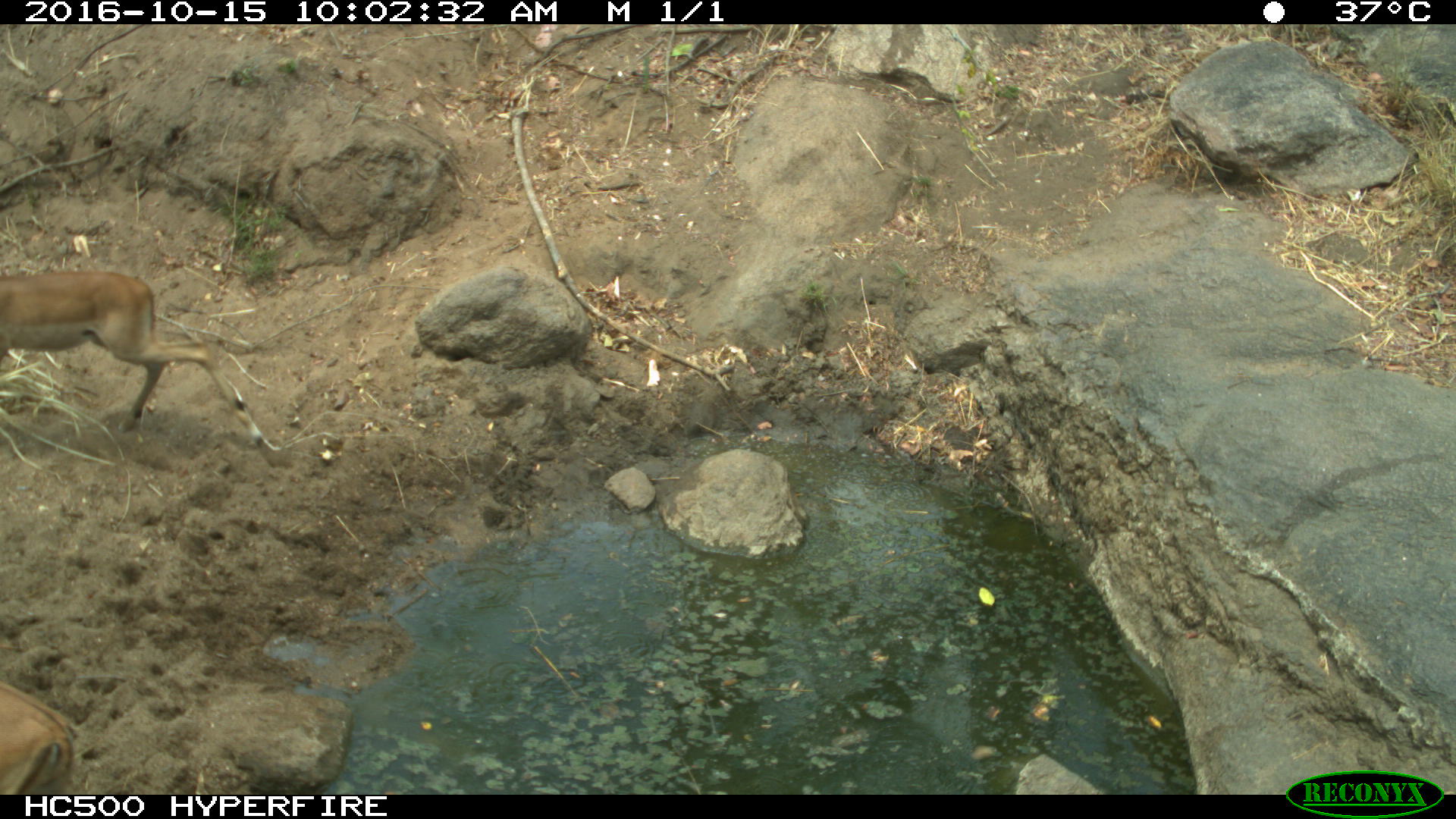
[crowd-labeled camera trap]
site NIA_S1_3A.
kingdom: Animalia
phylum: Chordata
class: Mammalia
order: Artiodactyla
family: Bovidae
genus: Aepyceros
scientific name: Aepyceros melampus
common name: impala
Impala (Aepyceros melampus), count 1. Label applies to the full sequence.